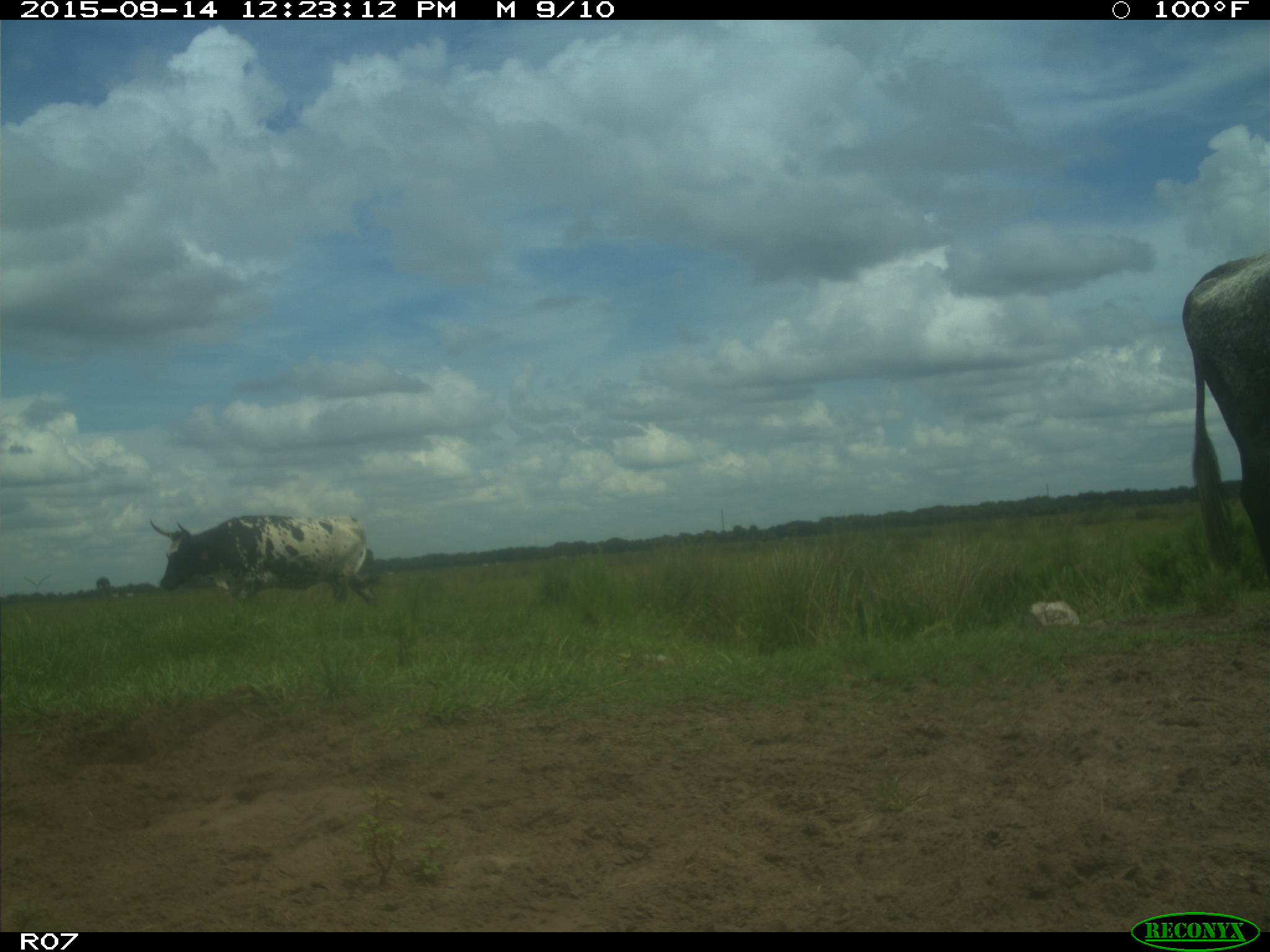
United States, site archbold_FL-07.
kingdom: Animalia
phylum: Chordata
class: Mammalia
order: Artiodactyla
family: Bovidae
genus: Bos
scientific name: Bos taurus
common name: domestic cow